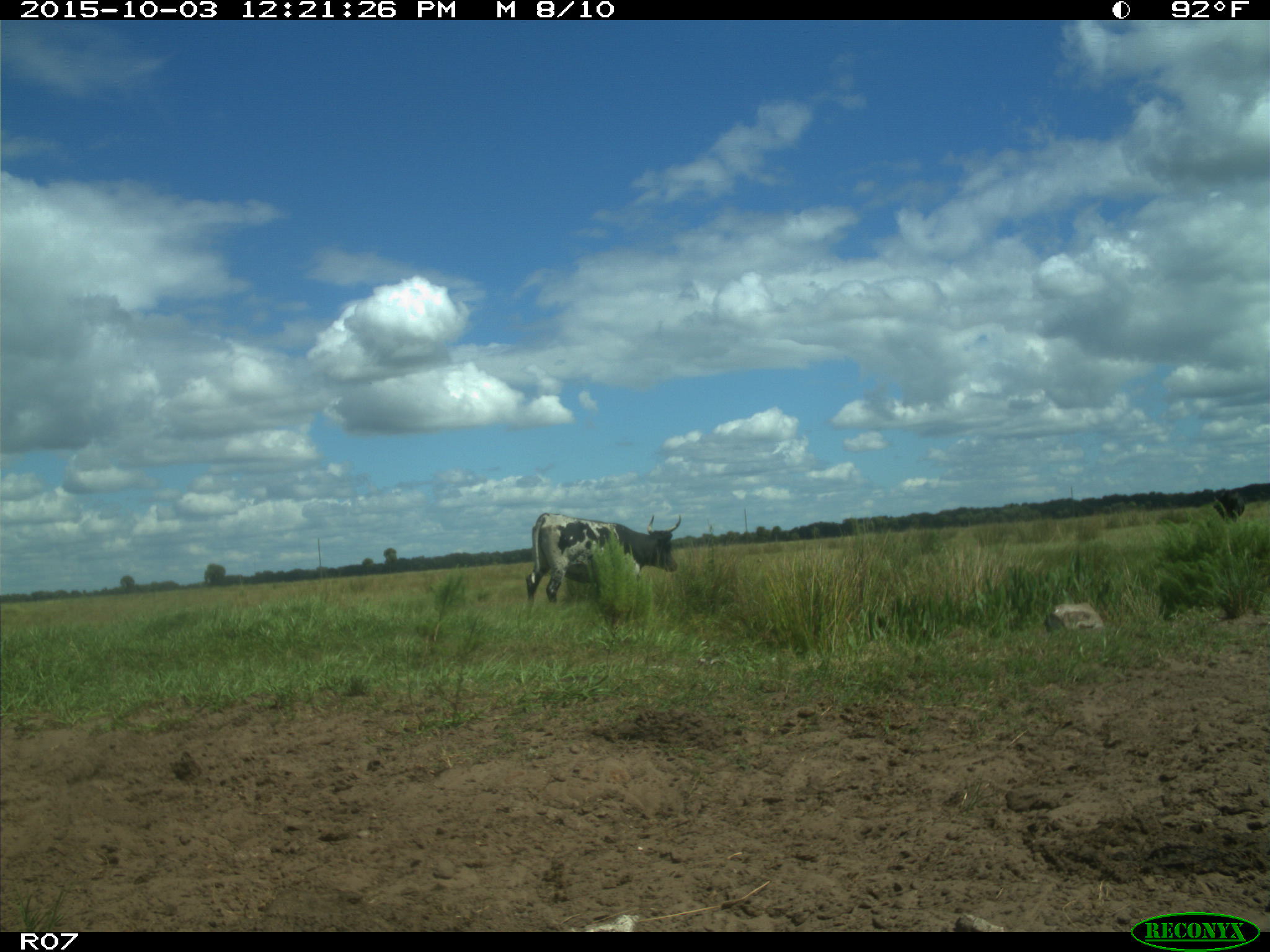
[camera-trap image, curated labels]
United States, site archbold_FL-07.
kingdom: Animalia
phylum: Chordata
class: Mammalia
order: Artiodactyla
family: Bovidae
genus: Bos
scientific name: Bos taurus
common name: domestic cow